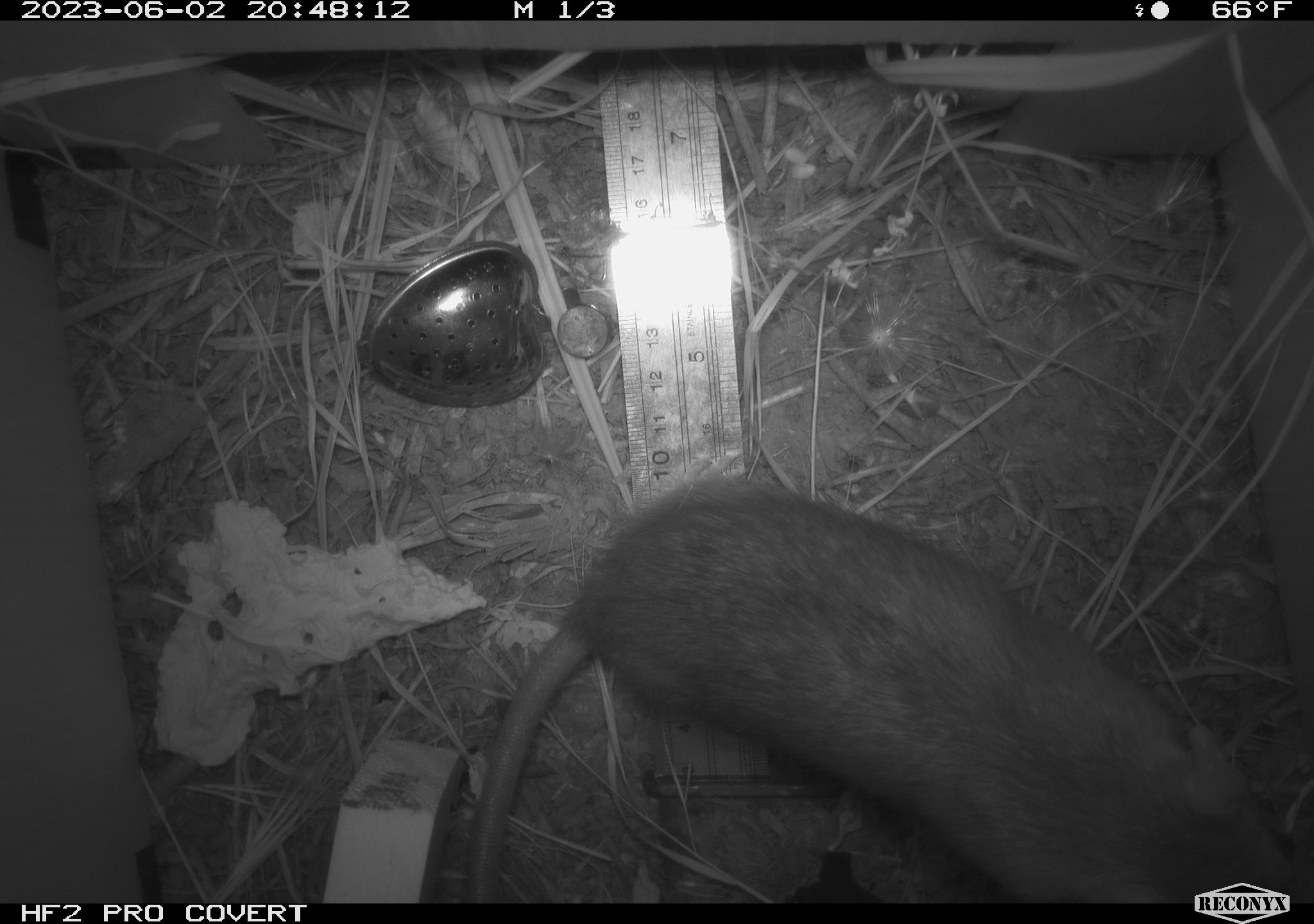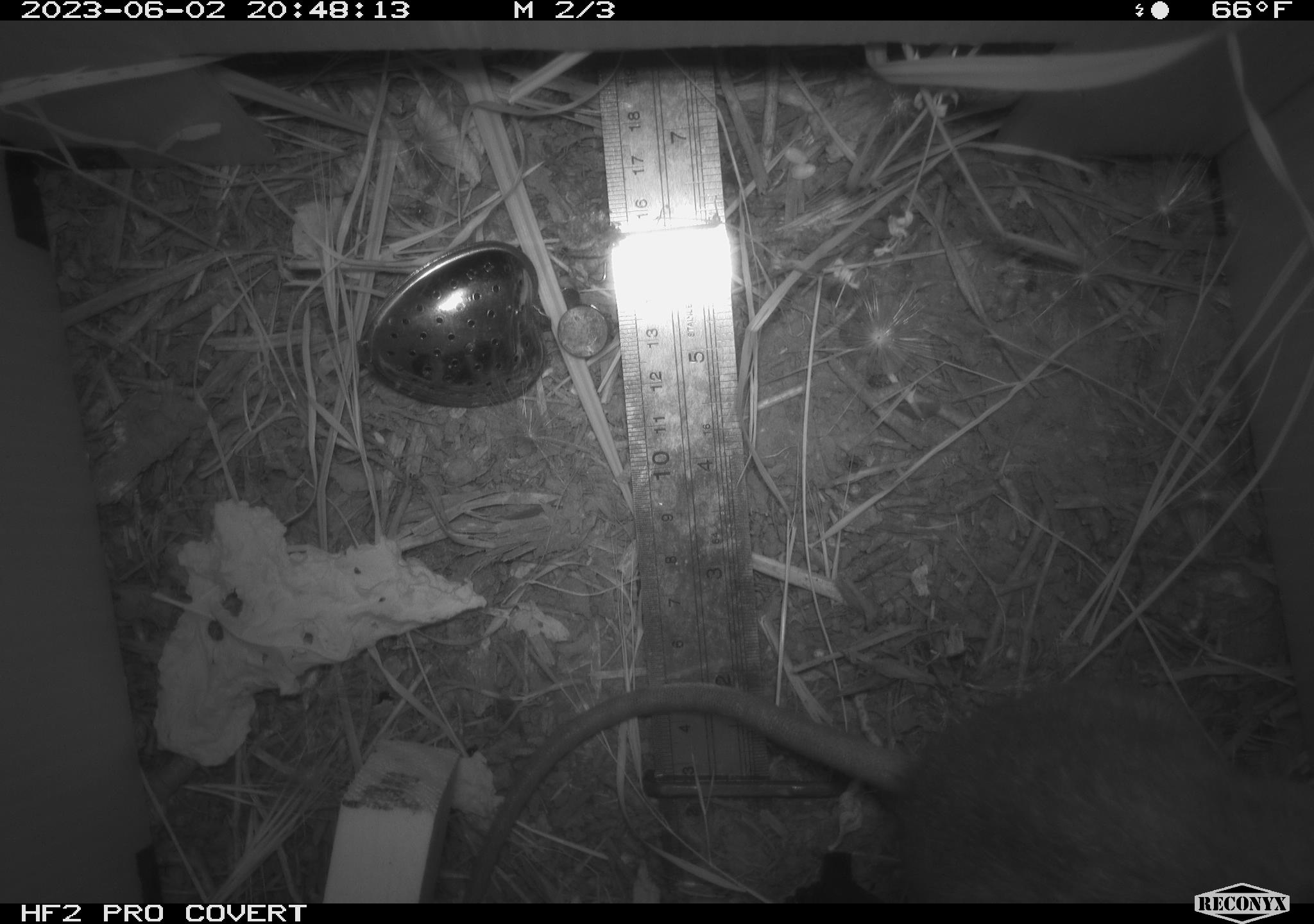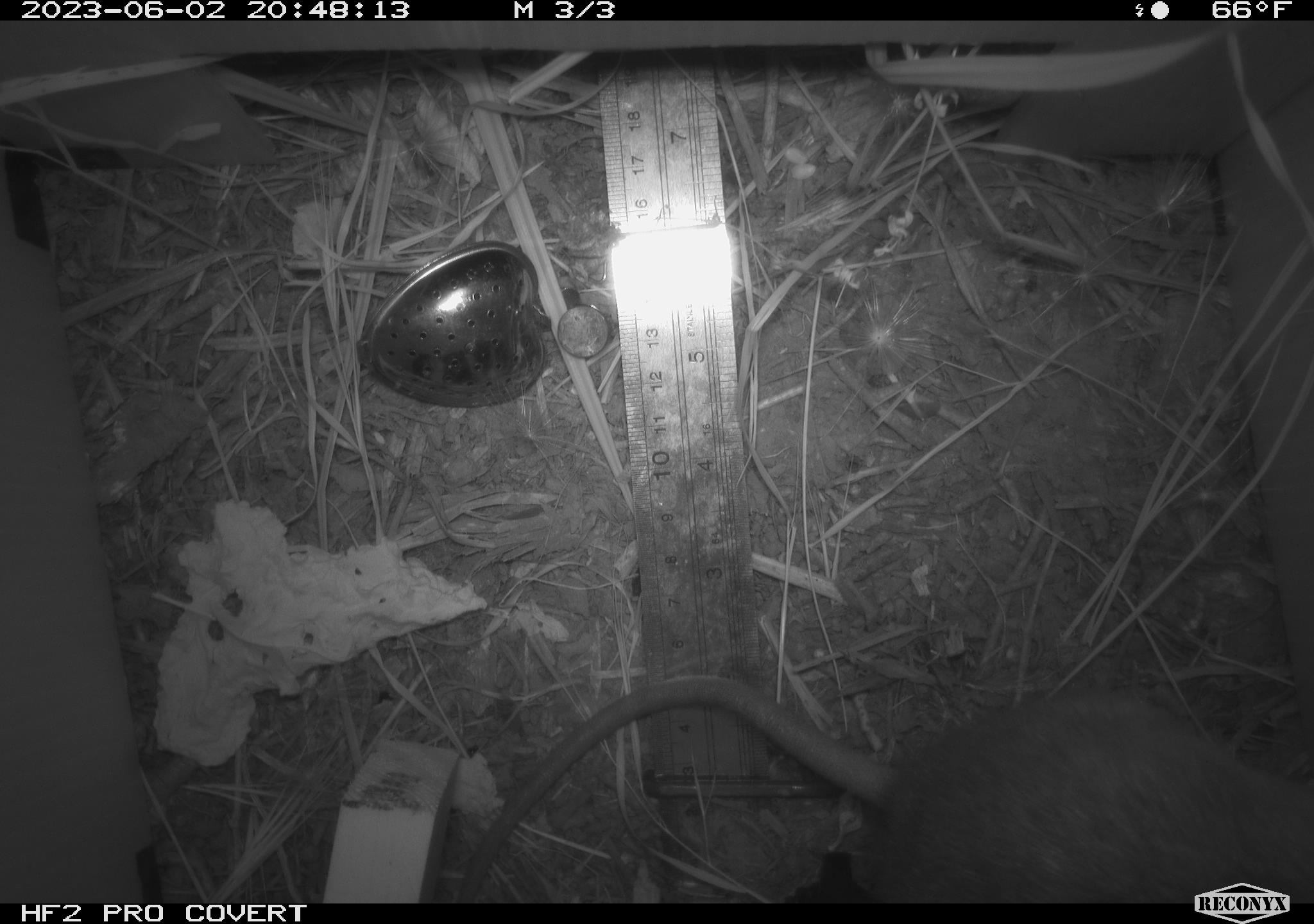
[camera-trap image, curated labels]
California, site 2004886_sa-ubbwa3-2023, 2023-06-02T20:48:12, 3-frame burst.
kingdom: Animalia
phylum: Chordata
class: Mammalia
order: Rodentia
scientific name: Rodentia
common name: mouse species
Mouse species (Rodentia).